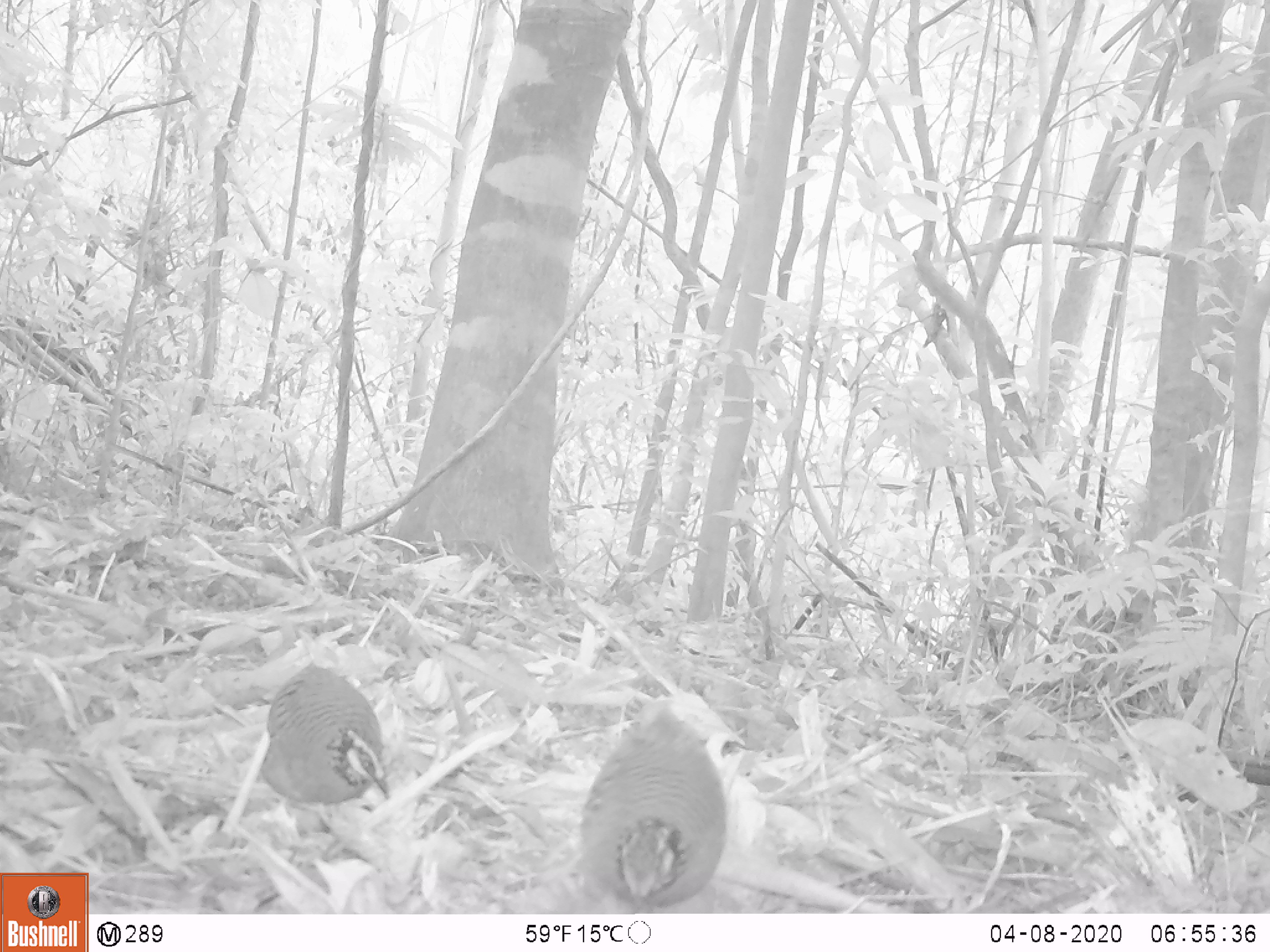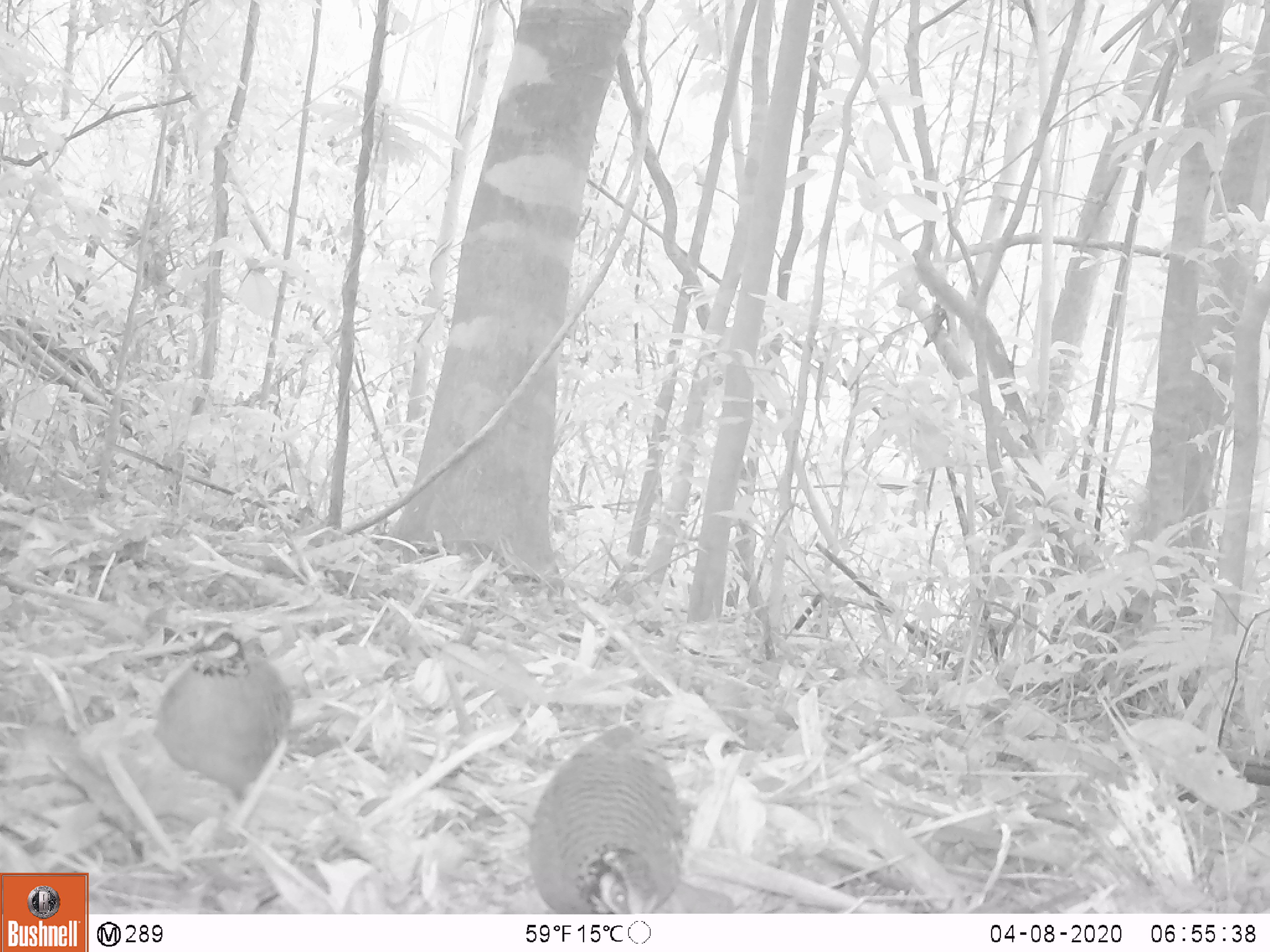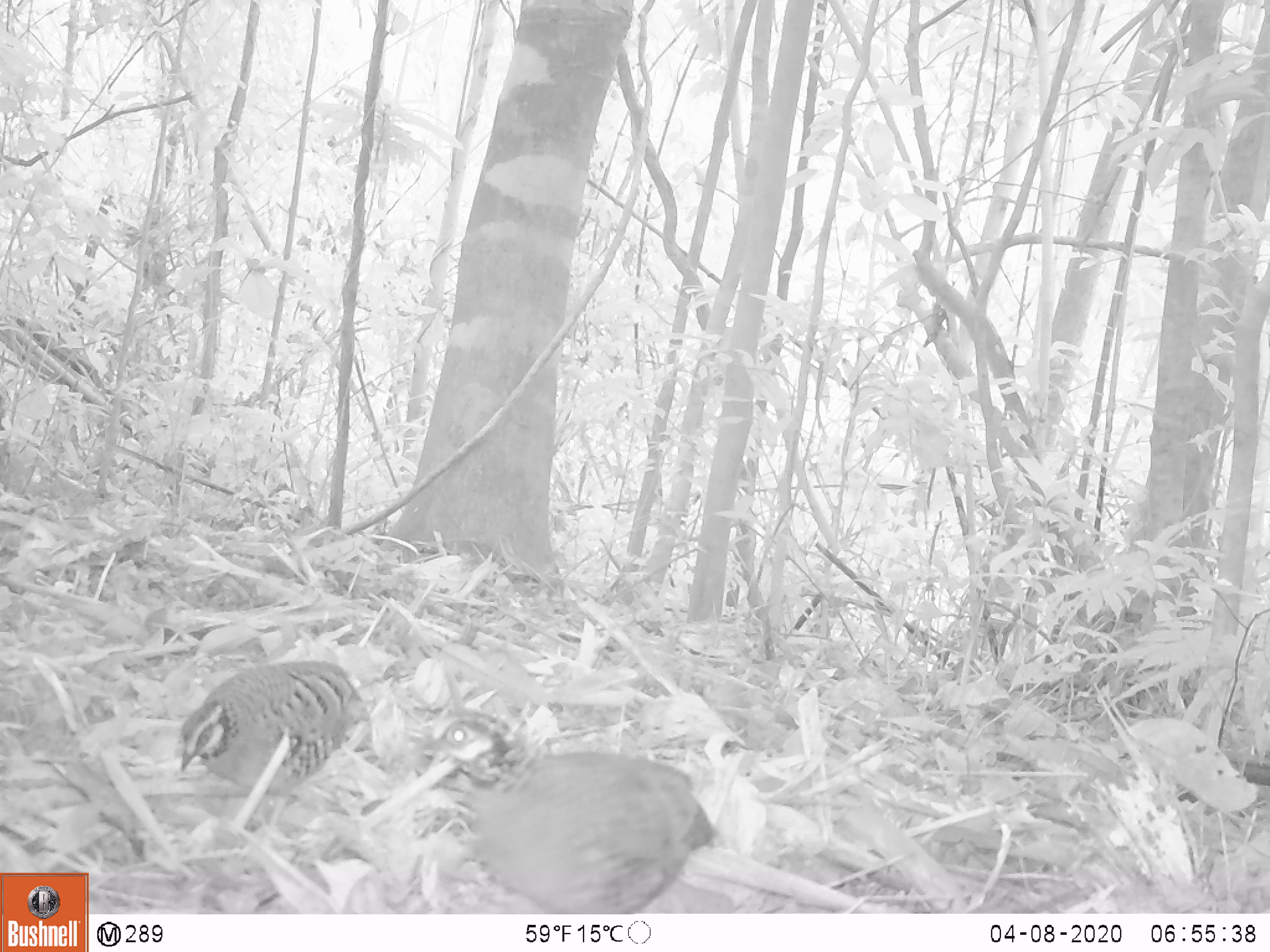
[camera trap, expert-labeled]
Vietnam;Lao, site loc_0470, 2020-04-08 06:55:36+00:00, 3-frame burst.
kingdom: Animalia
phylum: Chordata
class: Aves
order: Galliformes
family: Phasianidae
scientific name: Phasianidae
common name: partridge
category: unidentified partridge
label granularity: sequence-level